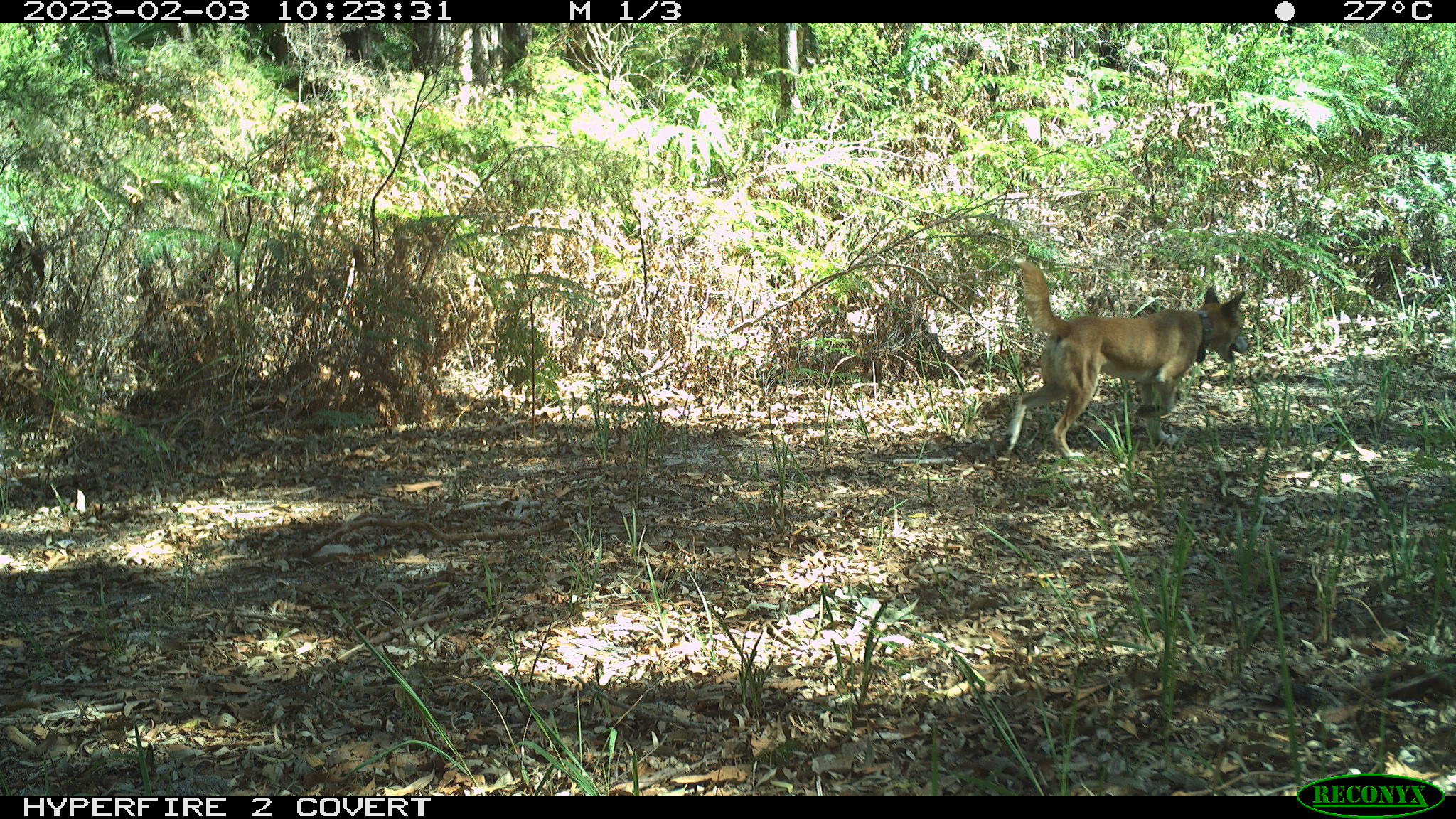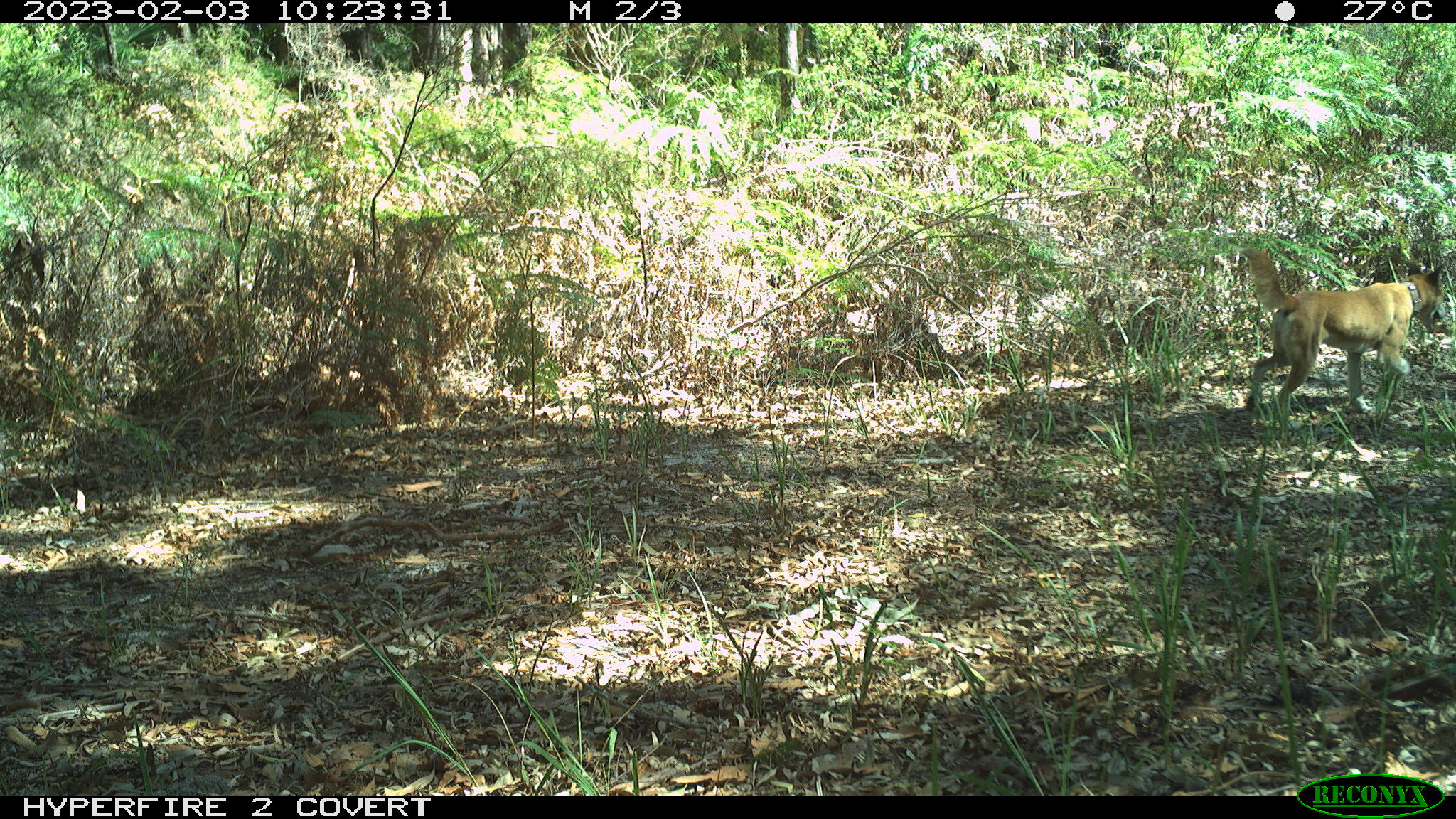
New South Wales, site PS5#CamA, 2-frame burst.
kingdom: Animalia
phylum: Chordata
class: Mammalia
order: Carnivora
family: Canidae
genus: Canis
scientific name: Canis familiaris dingo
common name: dingo